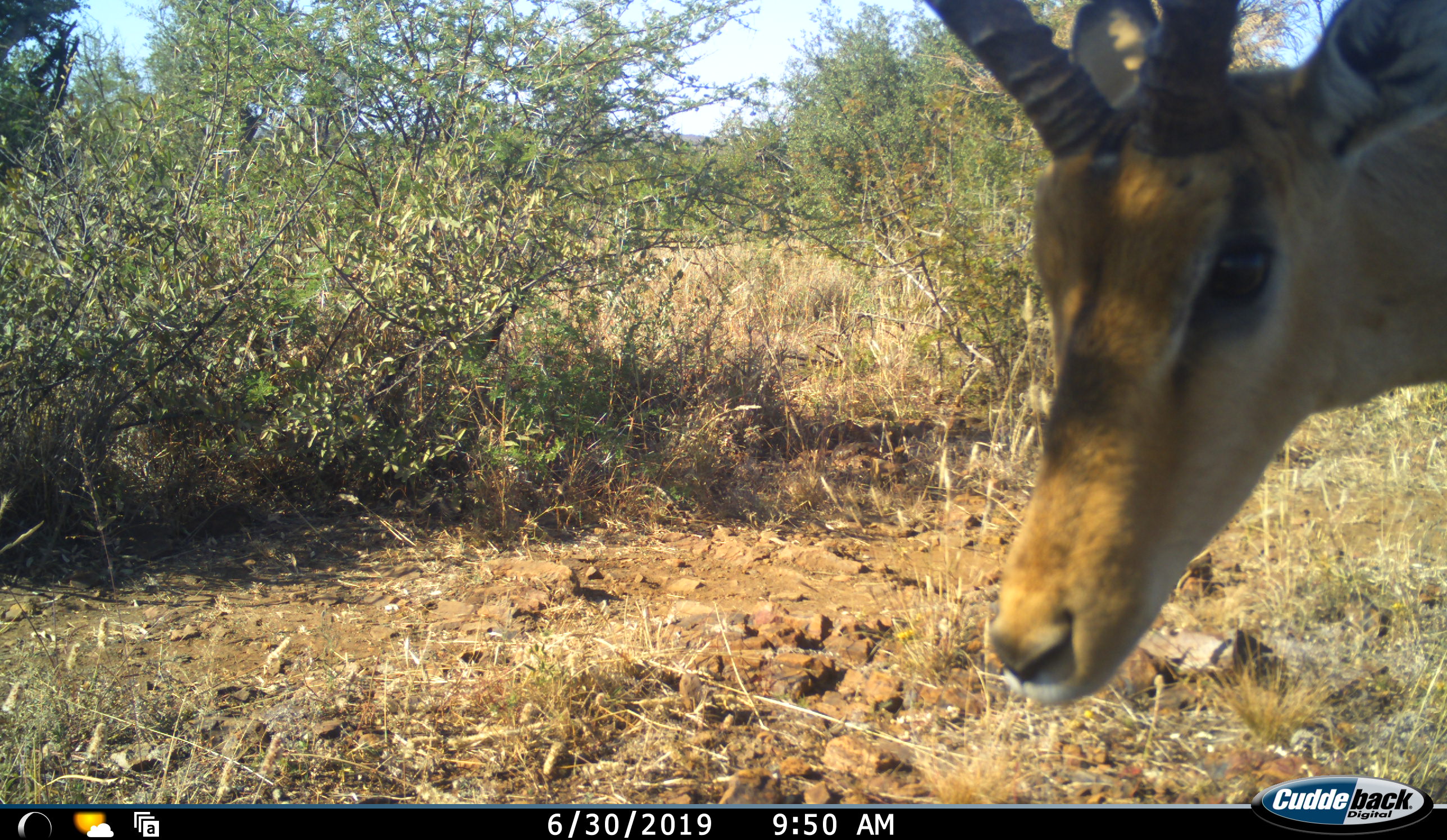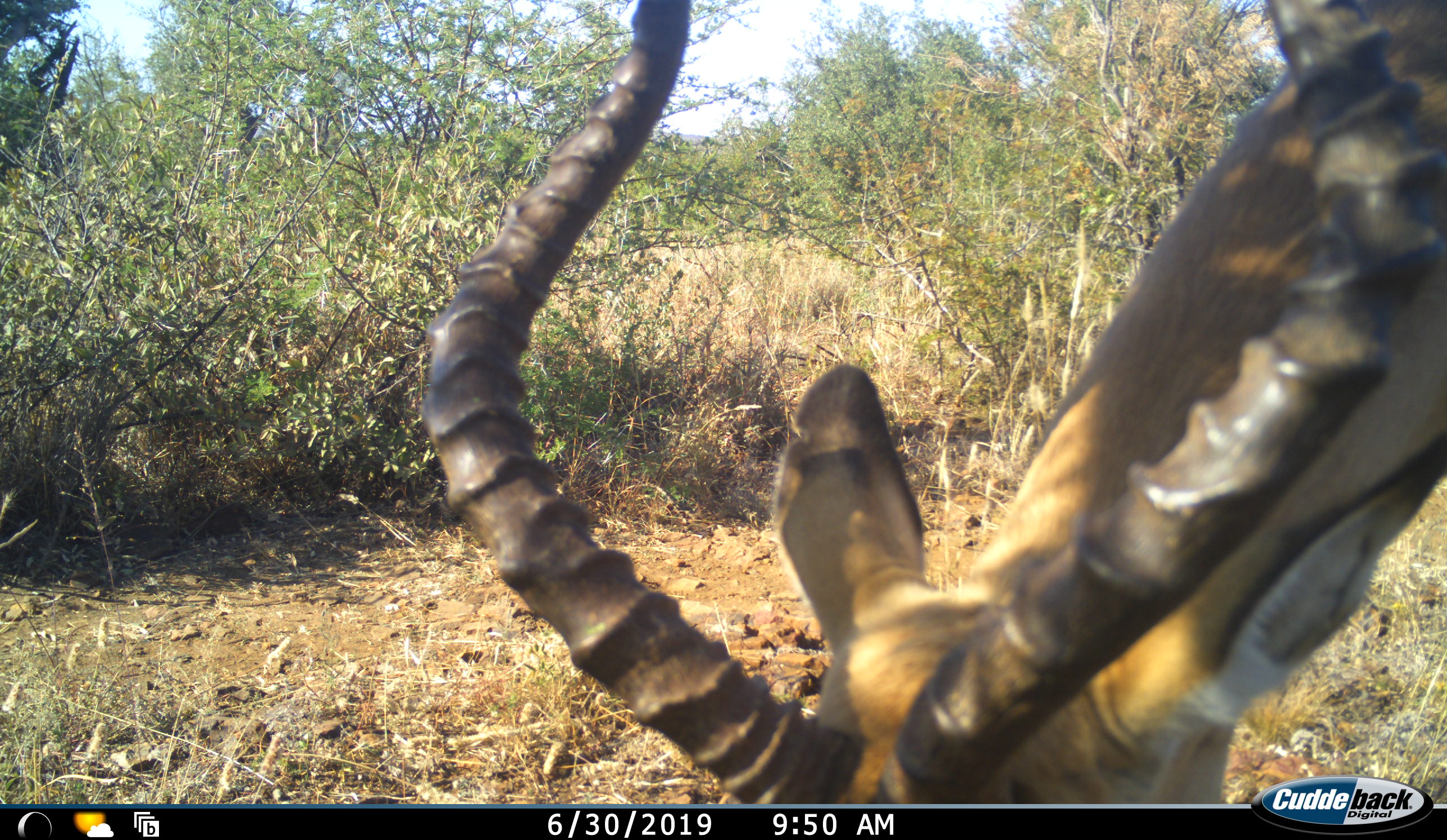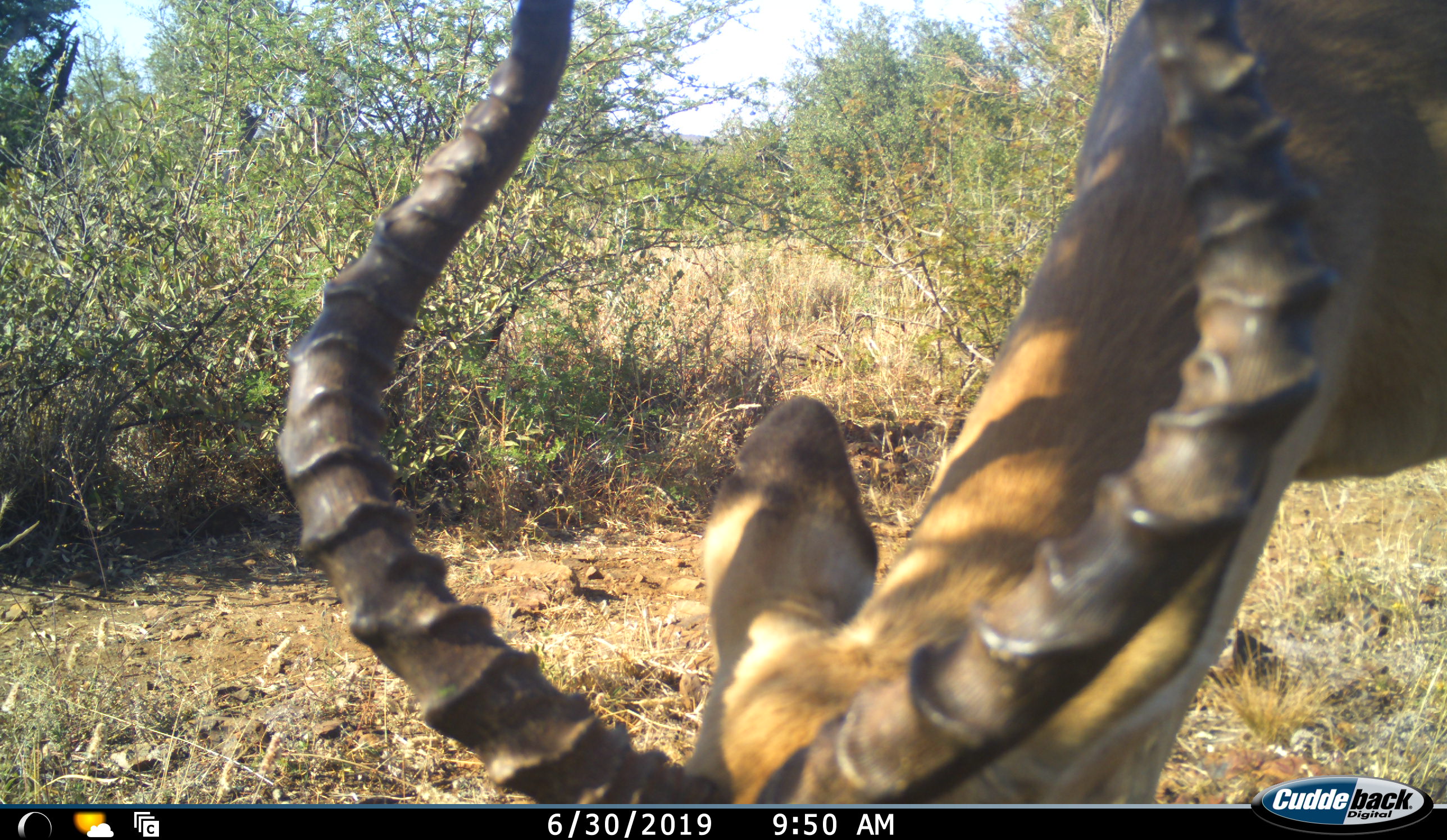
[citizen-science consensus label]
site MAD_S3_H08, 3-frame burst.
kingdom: Animalia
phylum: Chordata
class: Mammalia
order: Artiodactyla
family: Bovidae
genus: Aepyceros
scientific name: Aepyceros melampus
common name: impala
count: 1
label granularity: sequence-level